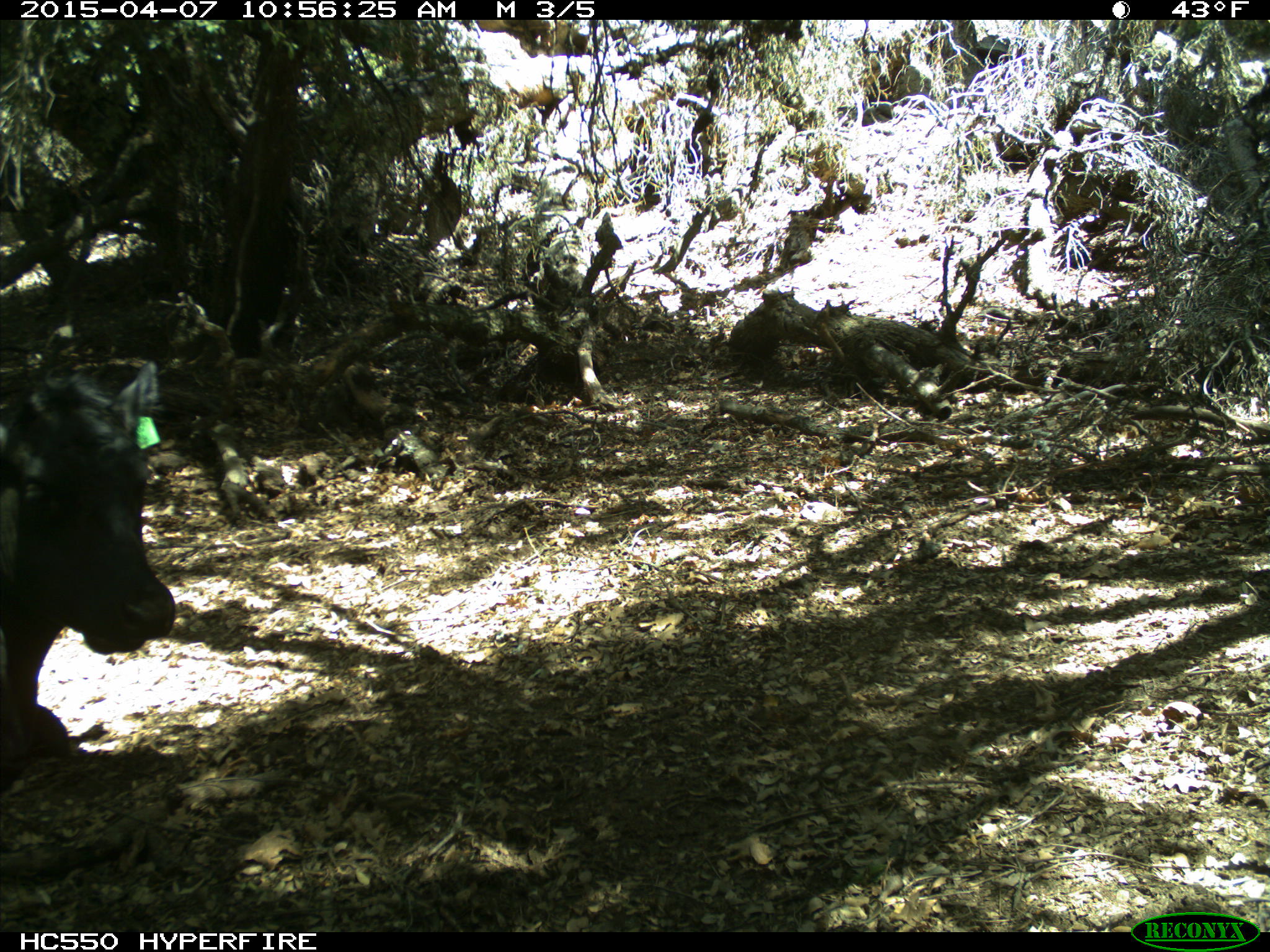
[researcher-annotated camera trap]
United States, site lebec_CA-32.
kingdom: Animalia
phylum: Chordata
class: Mammalia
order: Artiodactyla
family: Bovidae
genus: Bos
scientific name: Bos taurus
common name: domestic cow